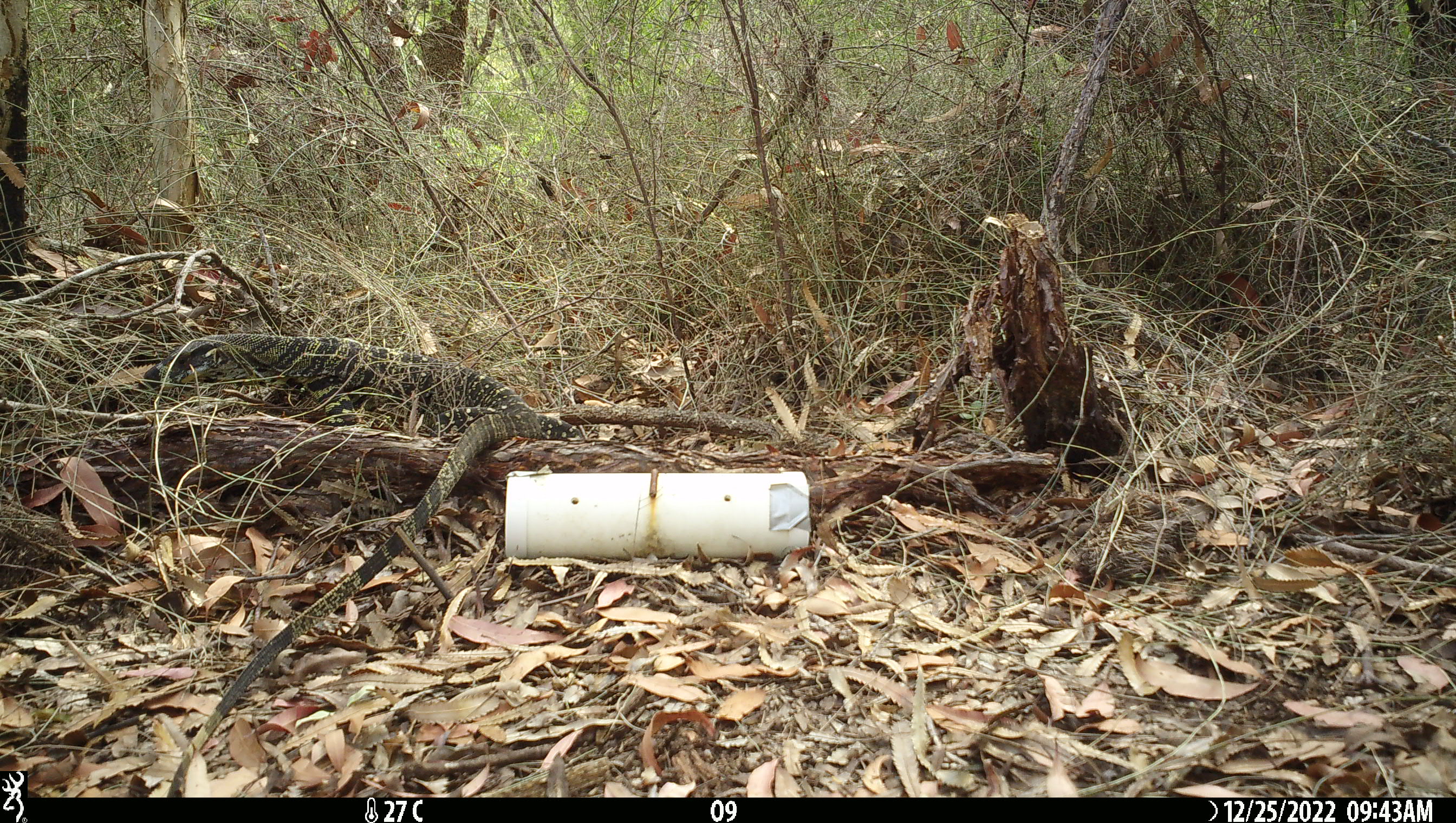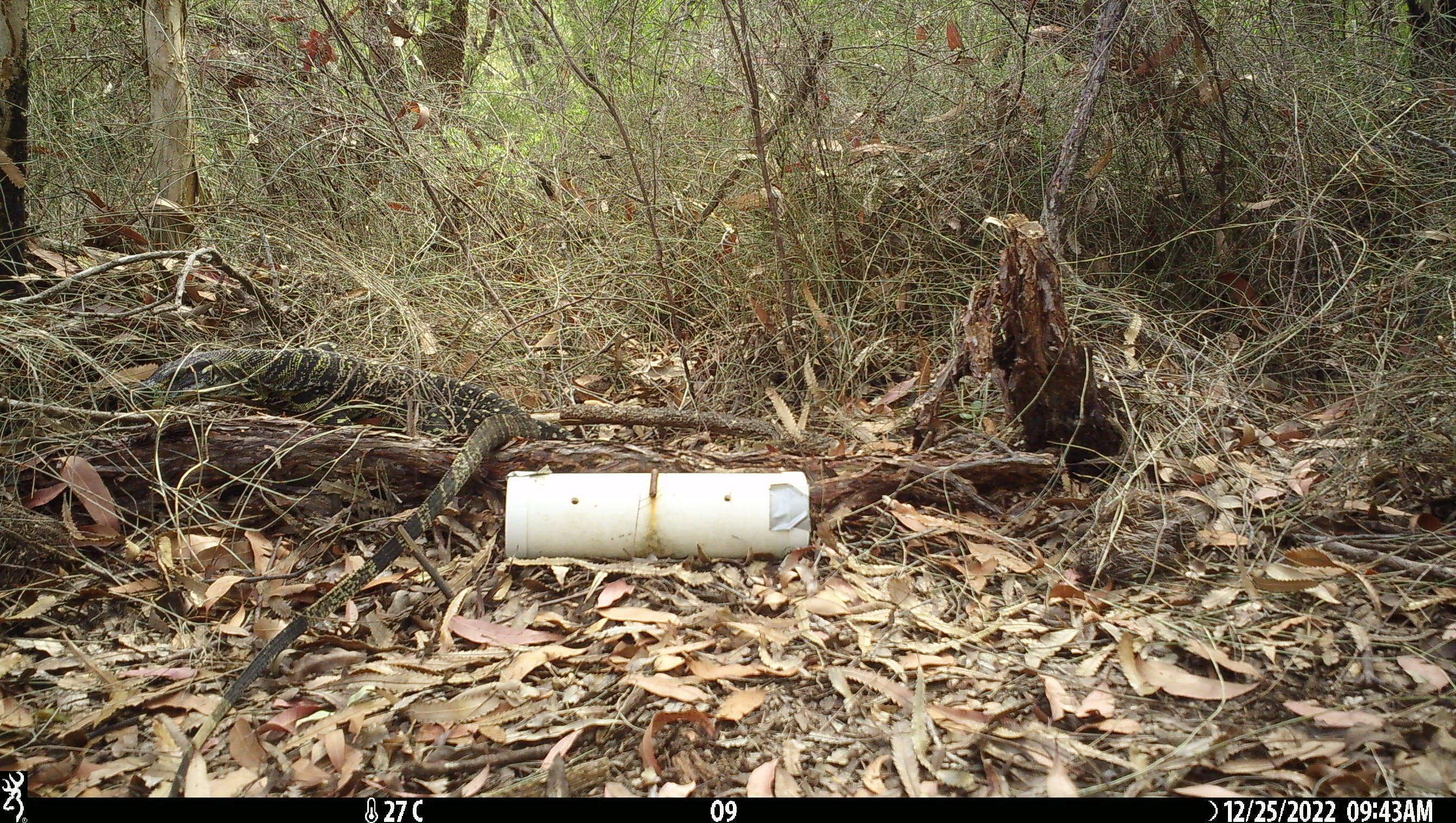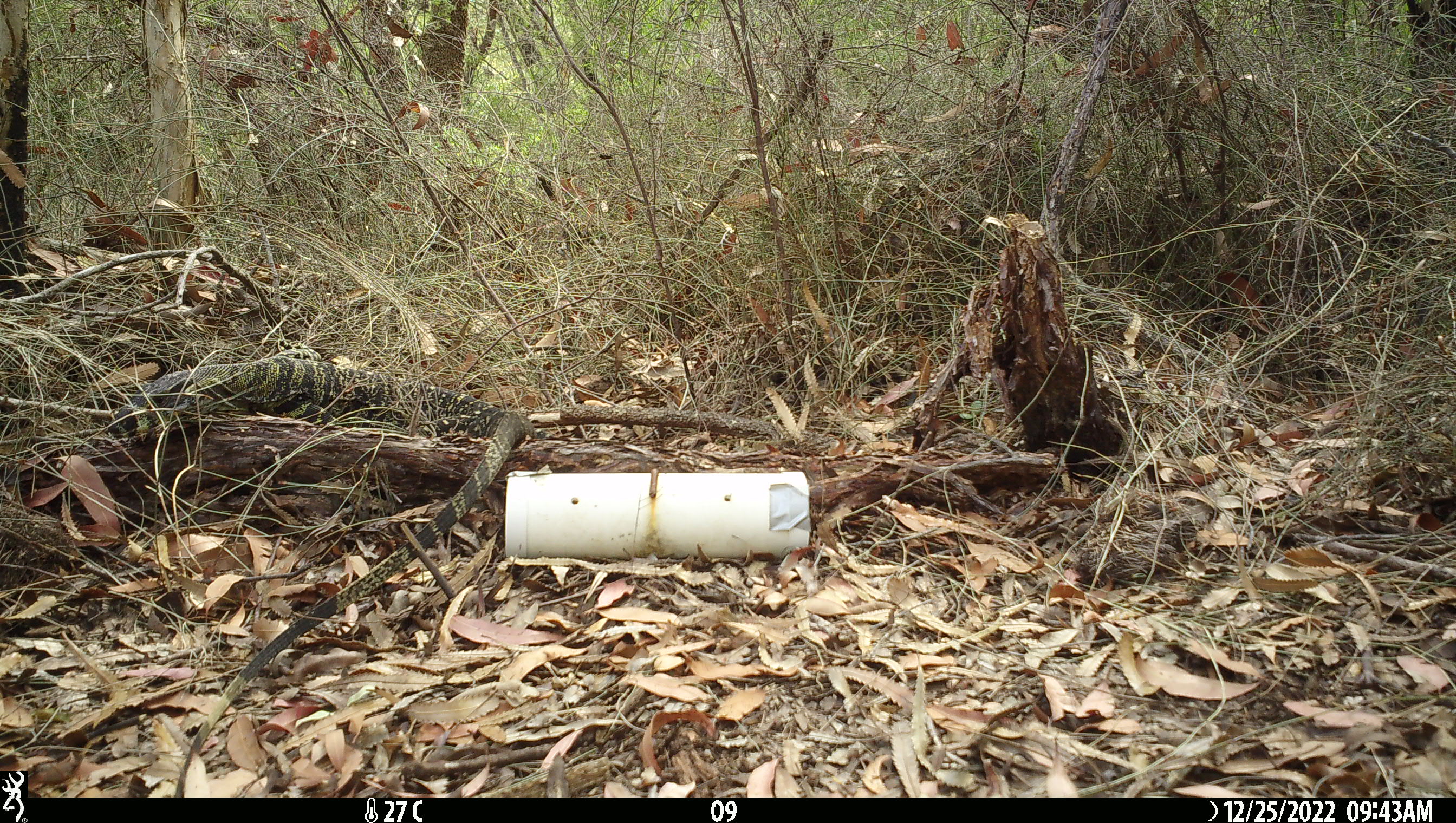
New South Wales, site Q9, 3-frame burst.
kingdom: Animalia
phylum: Chordata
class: Reptilia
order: Squamata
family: Varanidae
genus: Varanus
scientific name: Varanus varius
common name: lace monitor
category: goanna